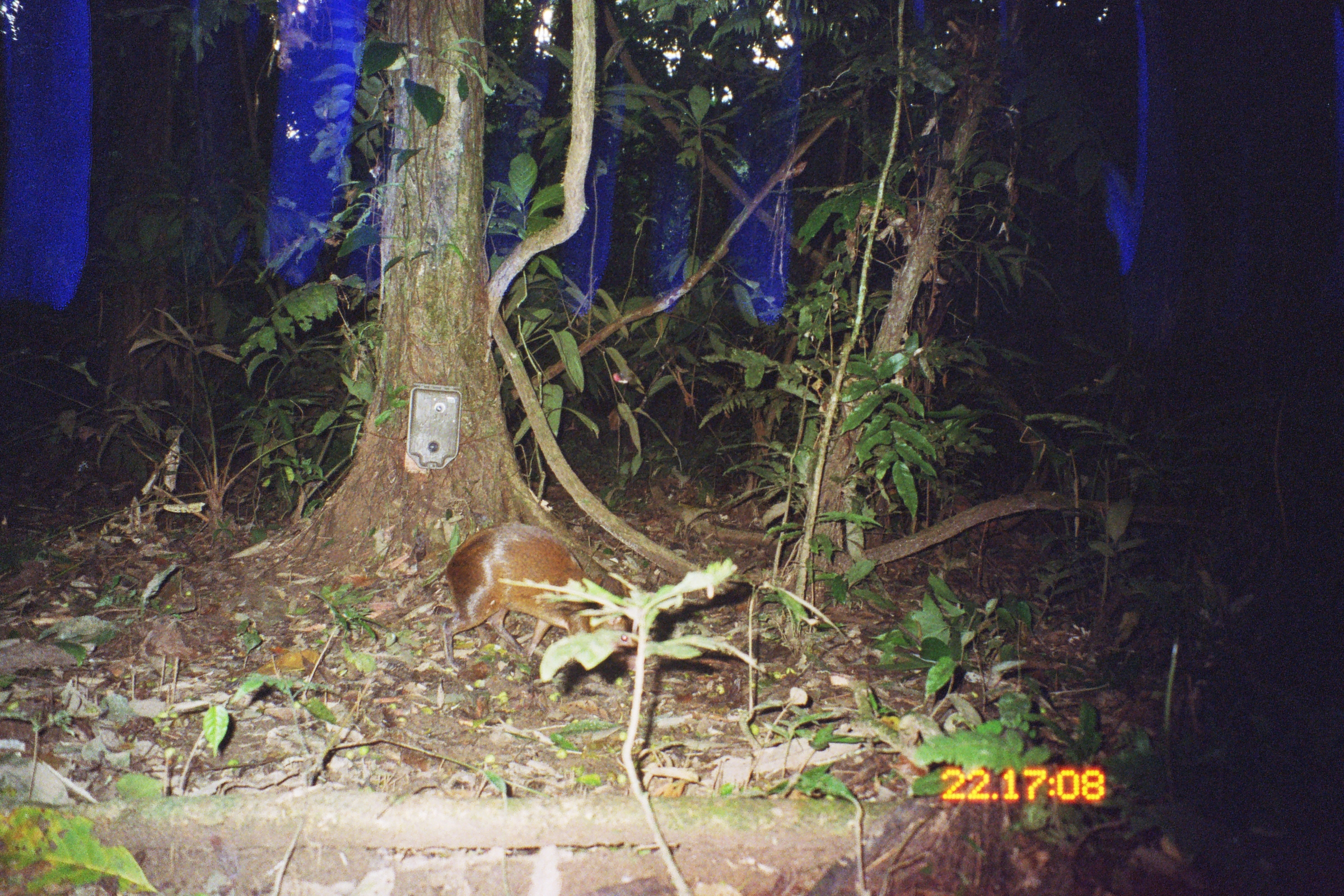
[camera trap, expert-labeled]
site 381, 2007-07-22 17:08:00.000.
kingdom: Animalia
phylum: Chordata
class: Mammalia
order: Rodentia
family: Dasyproctidae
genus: Dasyprocta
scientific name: Dasyprocta punctata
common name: central american agouti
Dasyprocta punctata (central american agouti).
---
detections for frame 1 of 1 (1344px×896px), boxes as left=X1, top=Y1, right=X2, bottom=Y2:
dasyprocta punctata: left=442, top=523, right=636, bottom=674